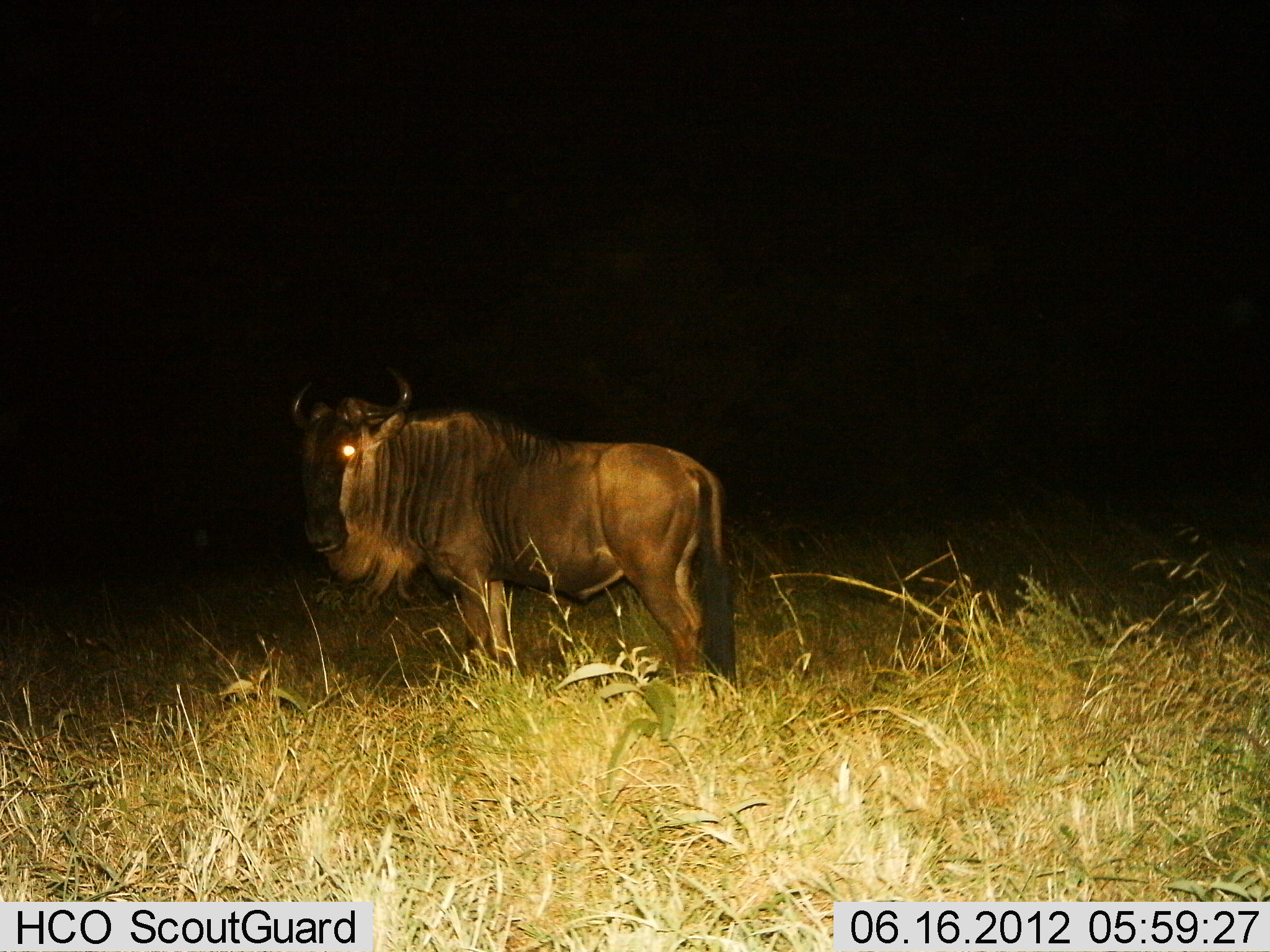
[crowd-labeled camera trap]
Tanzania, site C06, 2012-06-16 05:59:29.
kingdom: Animalia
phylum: Chordata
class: Mammalia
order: Artiodactyla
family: Bovidae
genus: Connochaetes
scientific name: Connochaetes taurinus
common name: blue wildebeest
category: wildebeest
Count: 1.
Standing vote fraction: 100%.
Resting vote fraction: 0%.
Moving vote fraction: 0%.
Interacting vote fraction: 0%.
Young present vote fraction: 0%.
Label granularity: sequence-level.